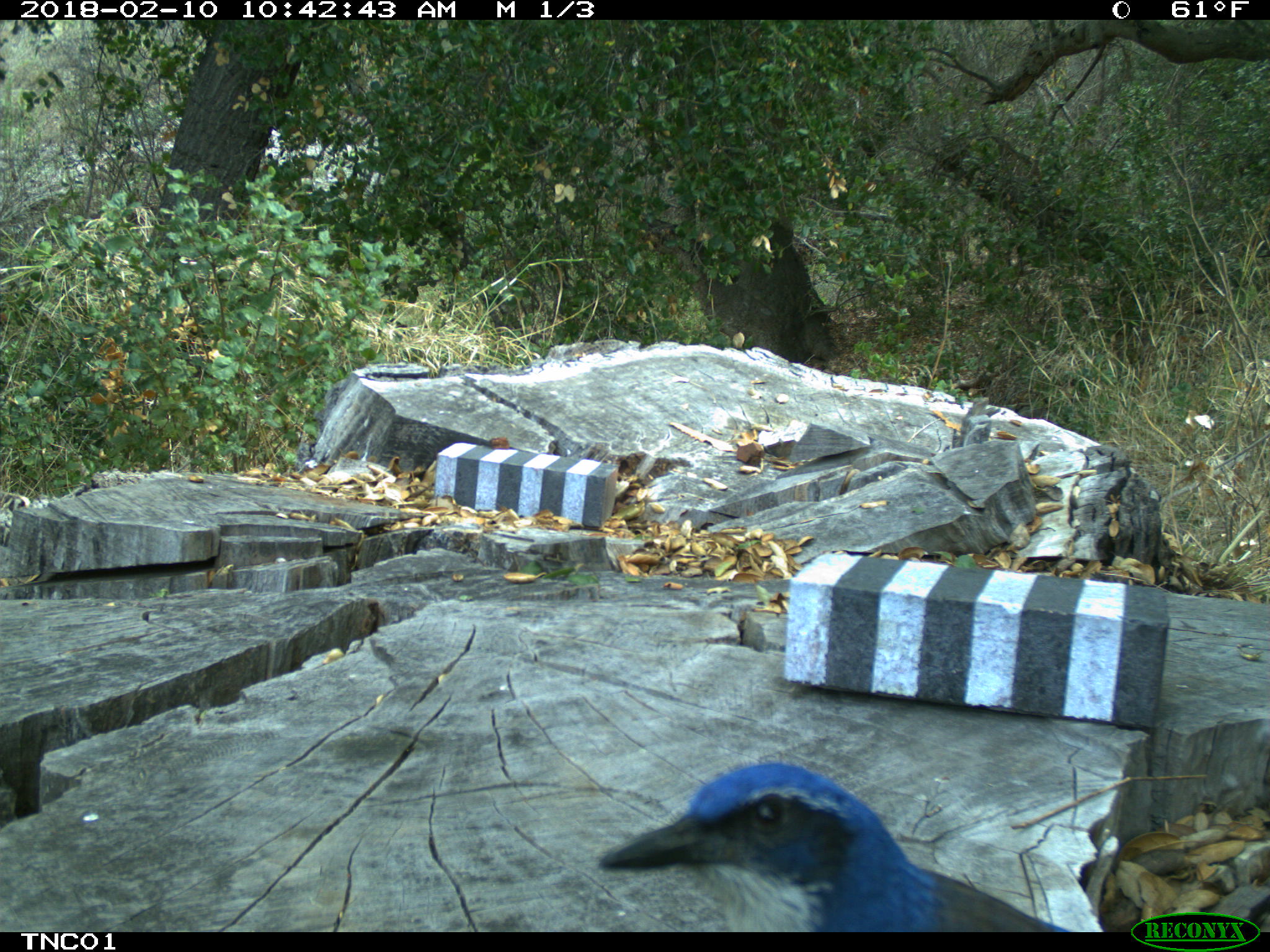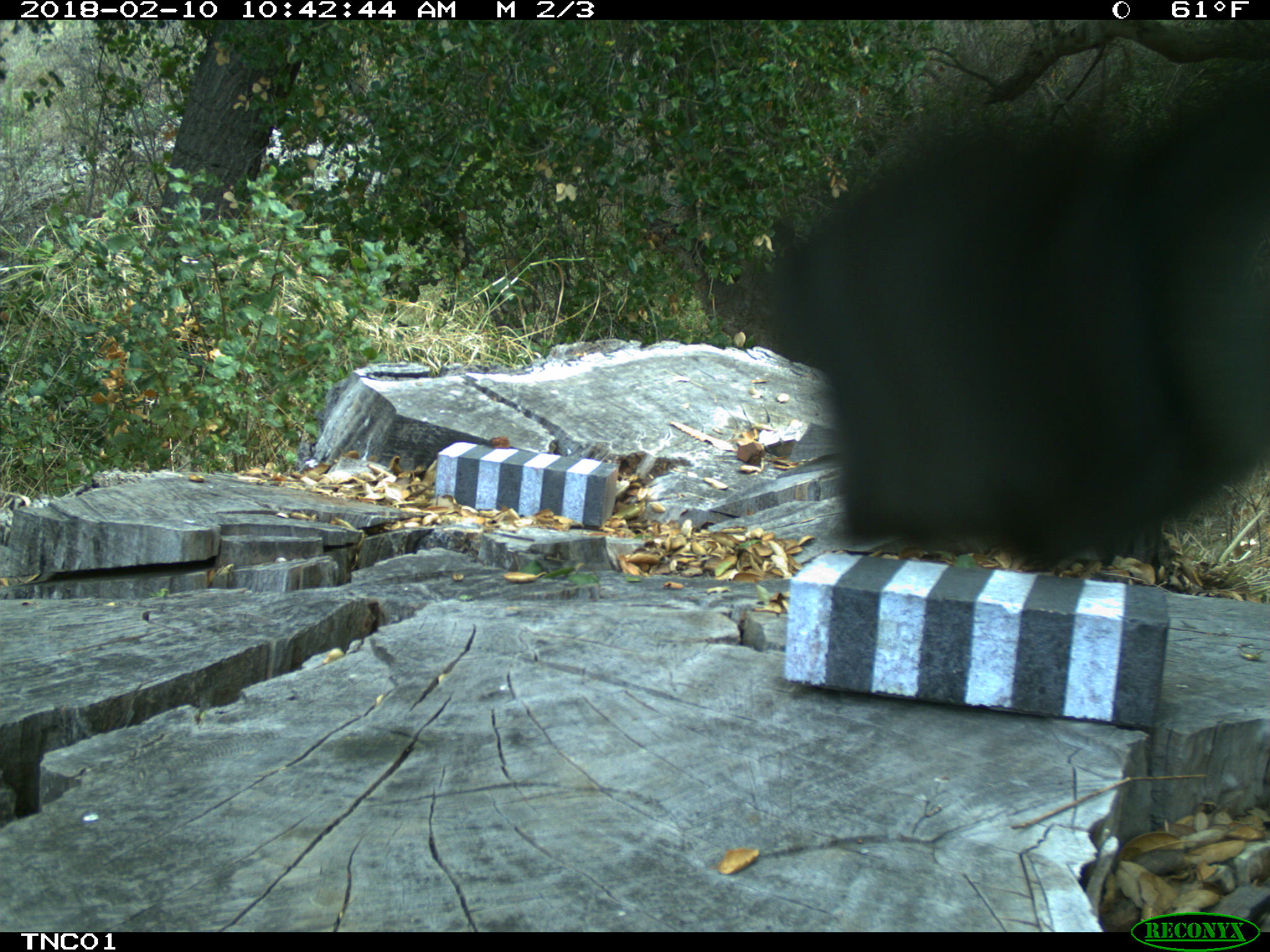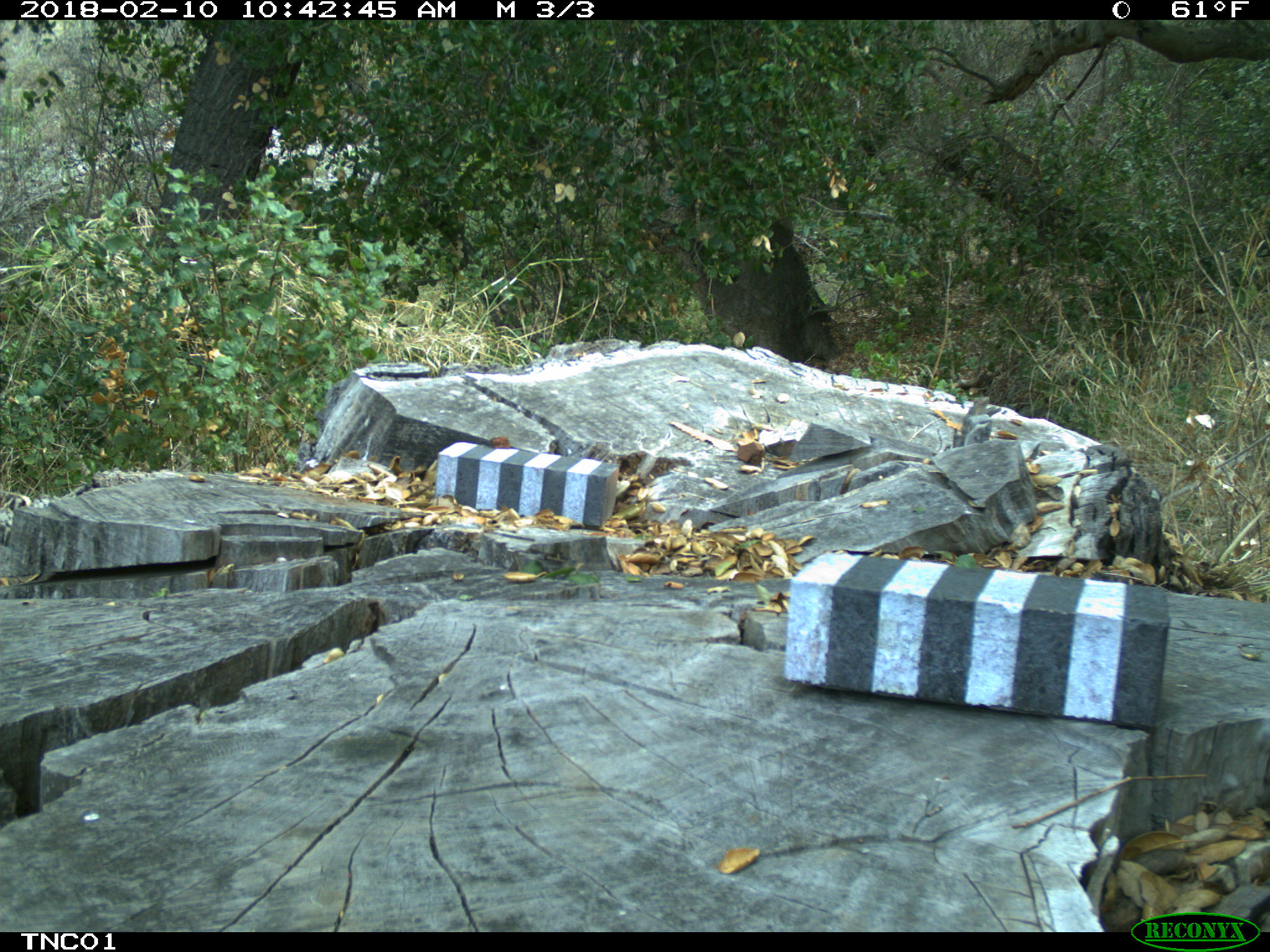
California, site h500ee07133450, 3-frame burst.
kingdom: Animalia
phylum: Chordata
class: Aves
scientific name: Aves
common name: bird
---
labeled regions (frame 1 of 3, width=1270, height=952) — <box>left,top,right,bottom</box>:
bird: <box>597,757,1069,932</box>